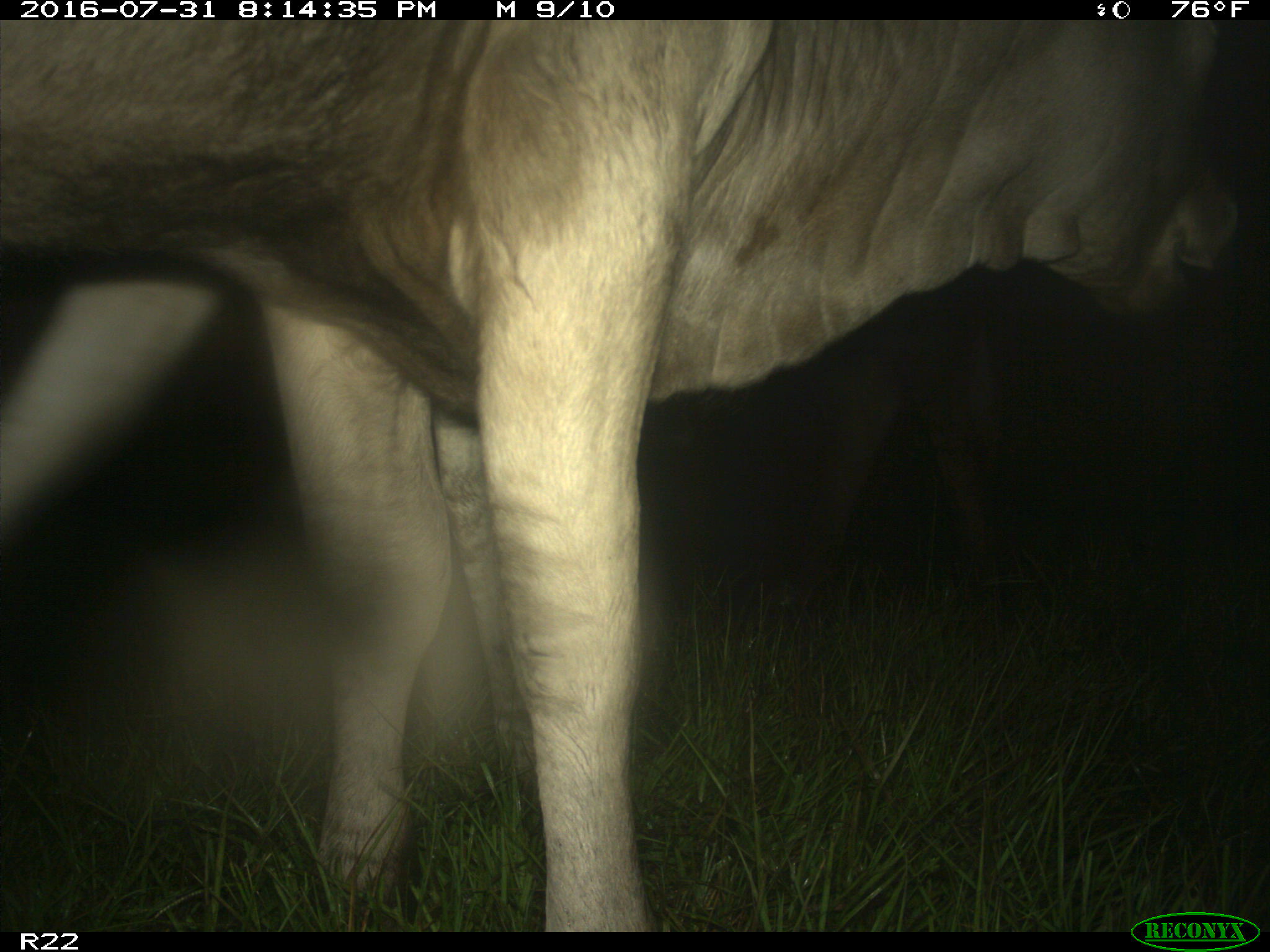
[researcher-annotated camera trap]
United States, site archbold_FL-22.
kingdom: Animalia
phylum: Chordata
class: Mammalia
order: Artiodactyla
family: Bovidae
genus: Bos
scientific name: Bos taurus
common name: domestic cow